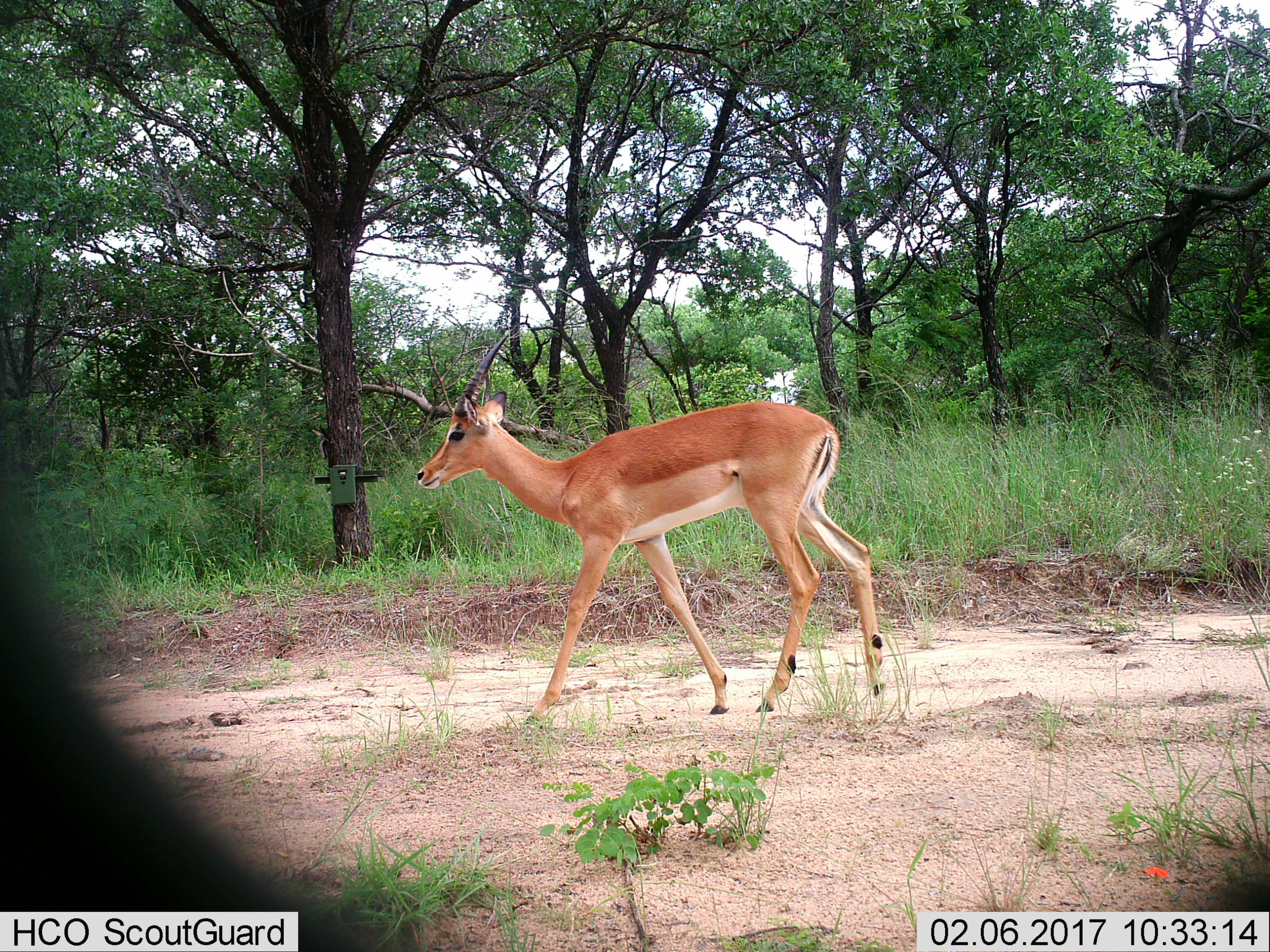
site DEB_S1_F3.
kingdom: Animalia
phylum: Chordata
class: Mammalia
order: Artiodactyla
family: Bovidae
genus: Aepyceros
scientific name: Aepyceros melampus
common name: impala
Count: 1.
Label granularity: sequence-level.